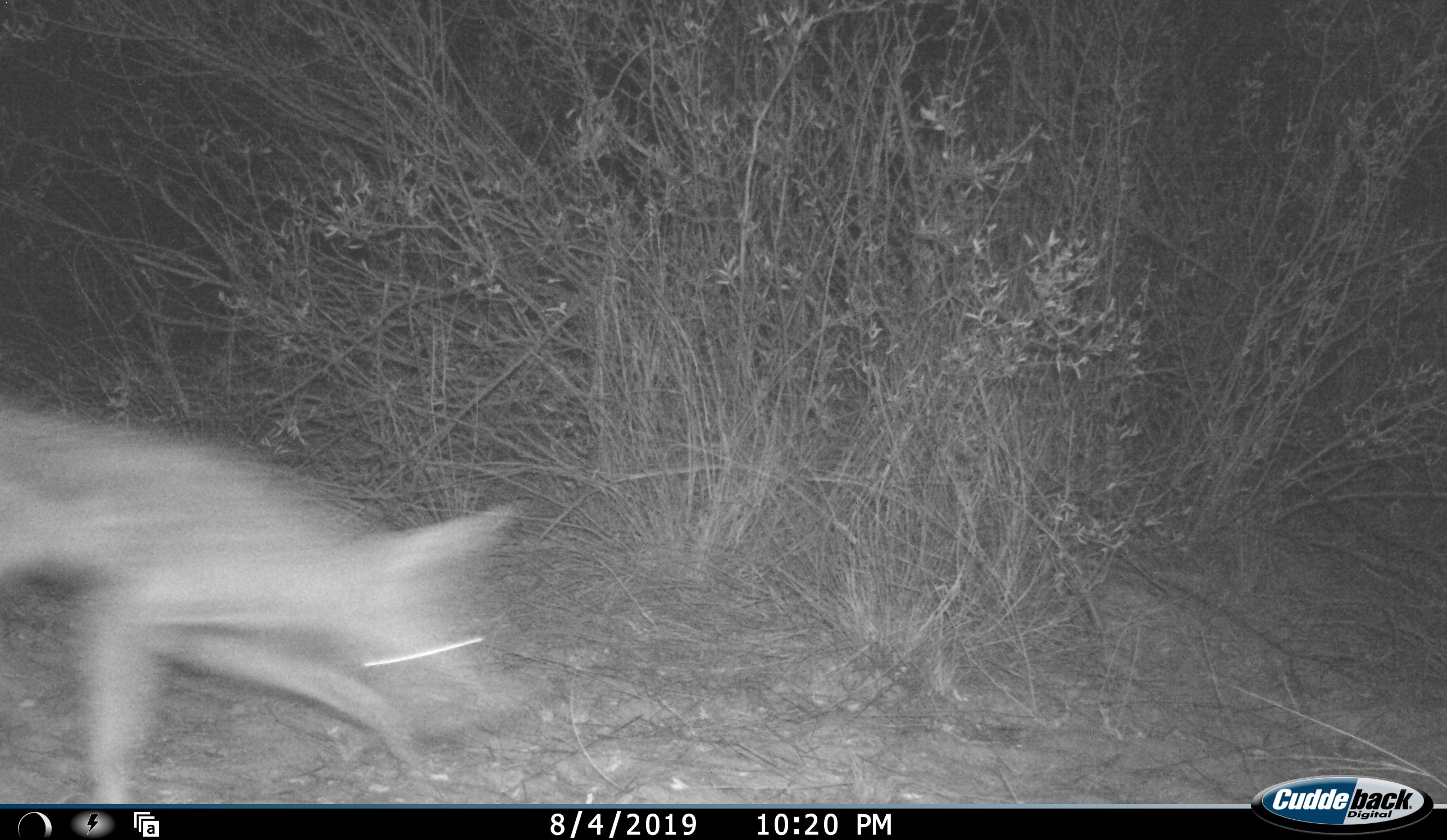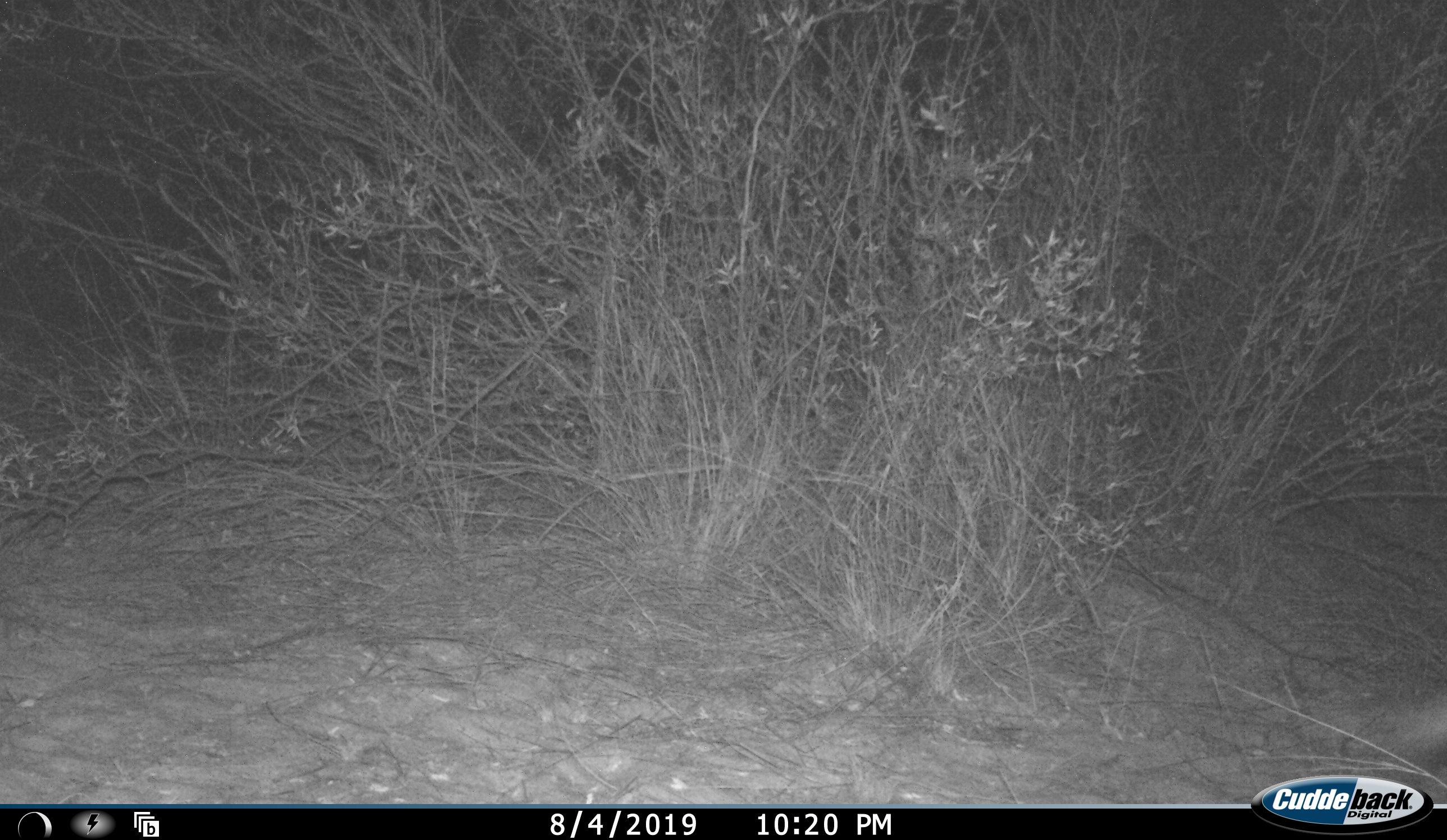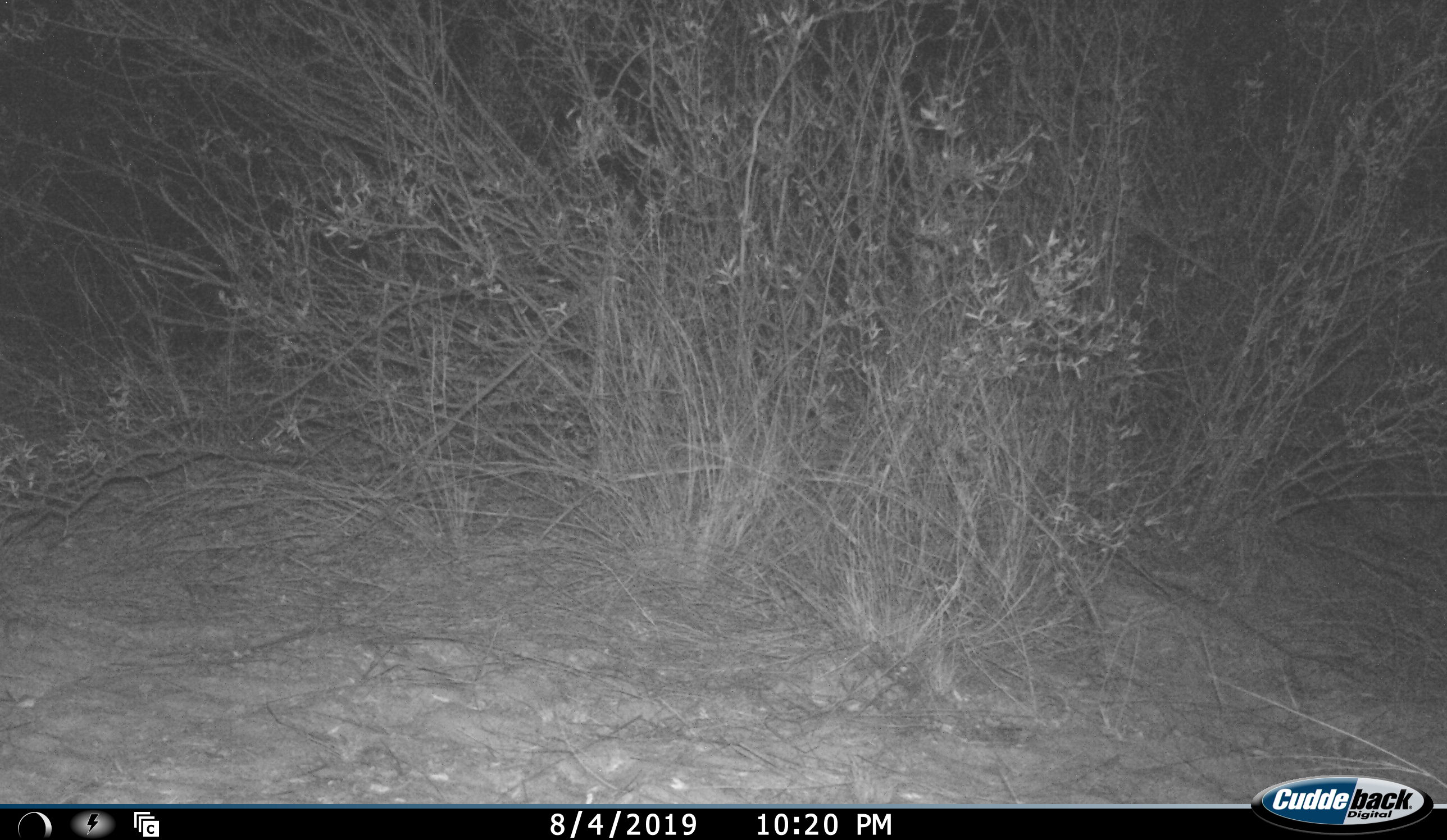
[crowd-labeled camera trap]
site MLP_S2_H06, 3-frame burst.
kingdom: Animalia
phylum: Chordata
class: Mammalia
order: Carnivora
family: Canidae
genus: Lupulella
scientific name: Lupulella mesomelas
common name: black-backed jackal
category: jackalblackbacked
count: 1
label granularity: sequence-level